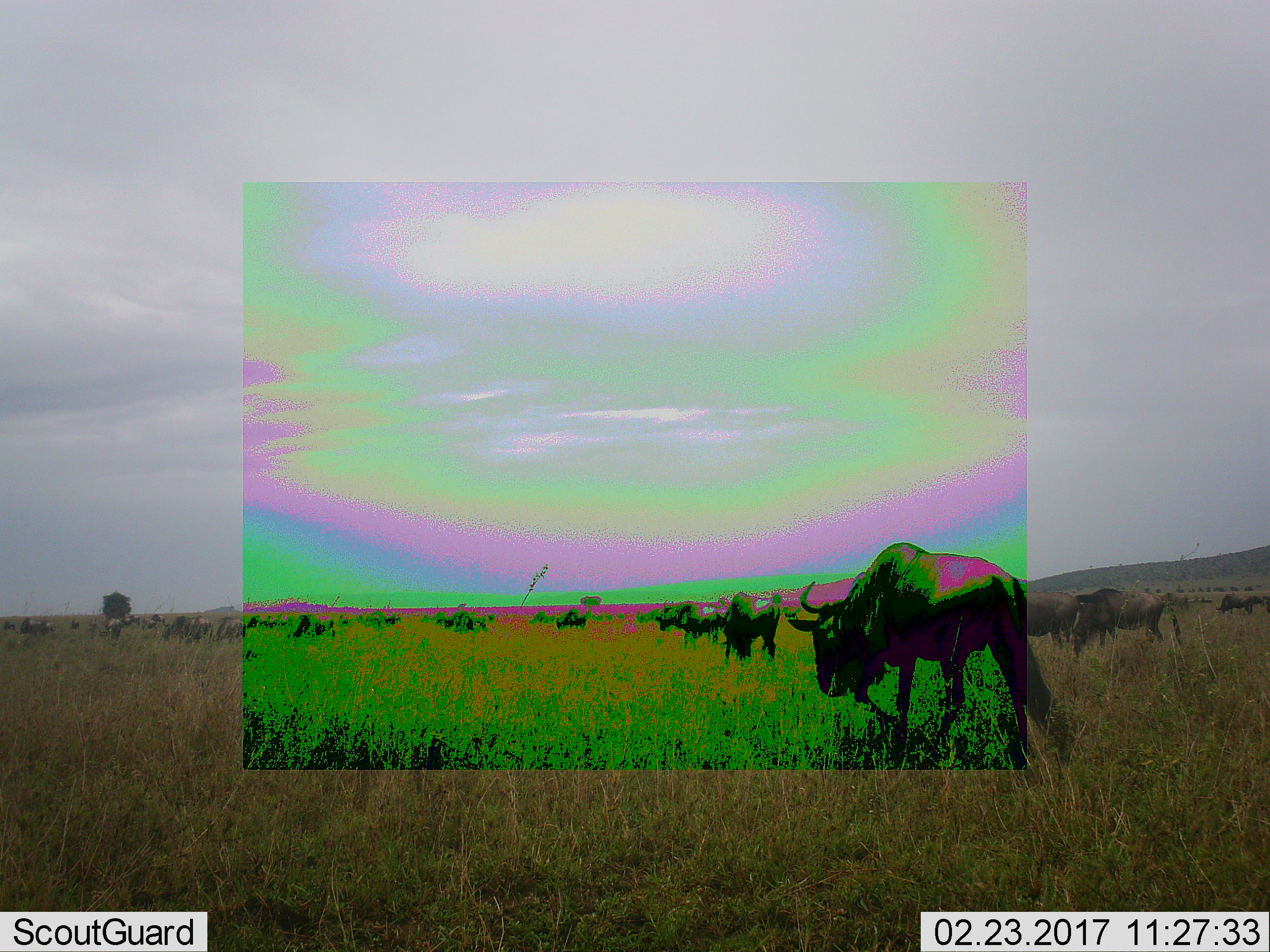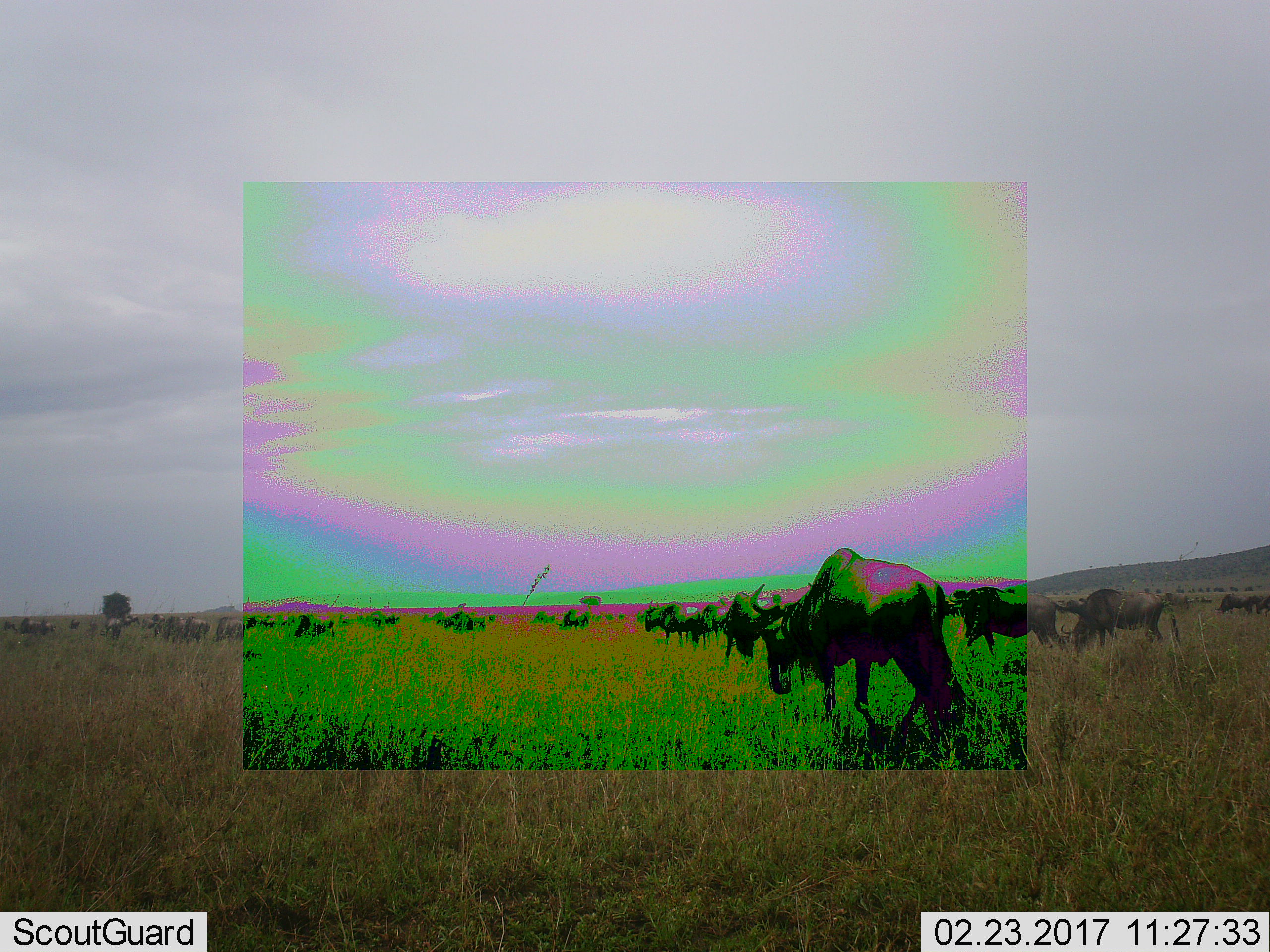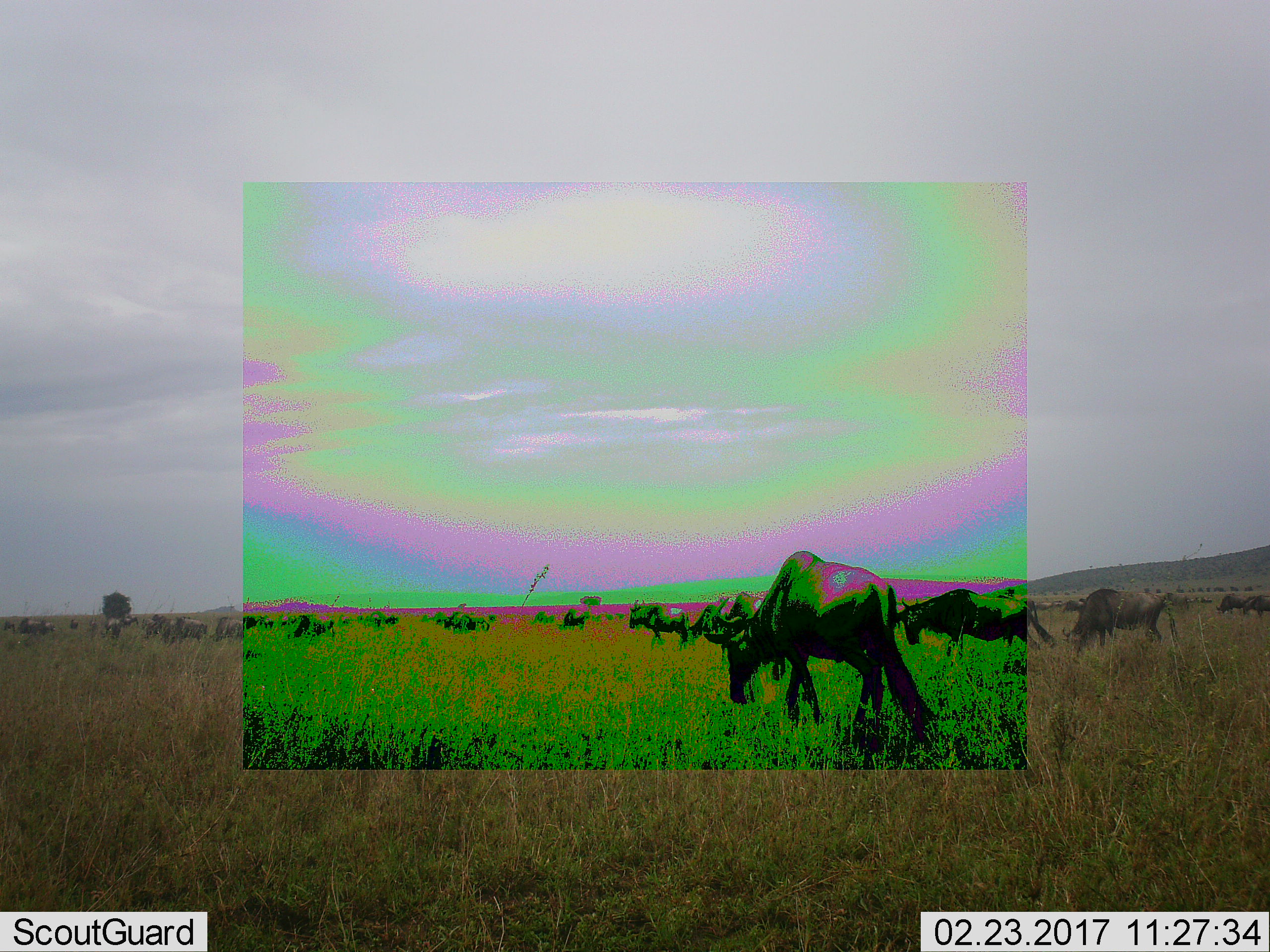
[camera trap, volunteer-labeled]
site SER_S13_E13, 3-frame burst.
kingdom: Animalia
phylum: Chordata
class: Mammalia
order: Artiodactyla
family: Bovidae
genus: Connochaetes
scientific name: Connochaetes taurinus taurinus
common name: blue wildebeest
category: wildebeestblue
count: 11-50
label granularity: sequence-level